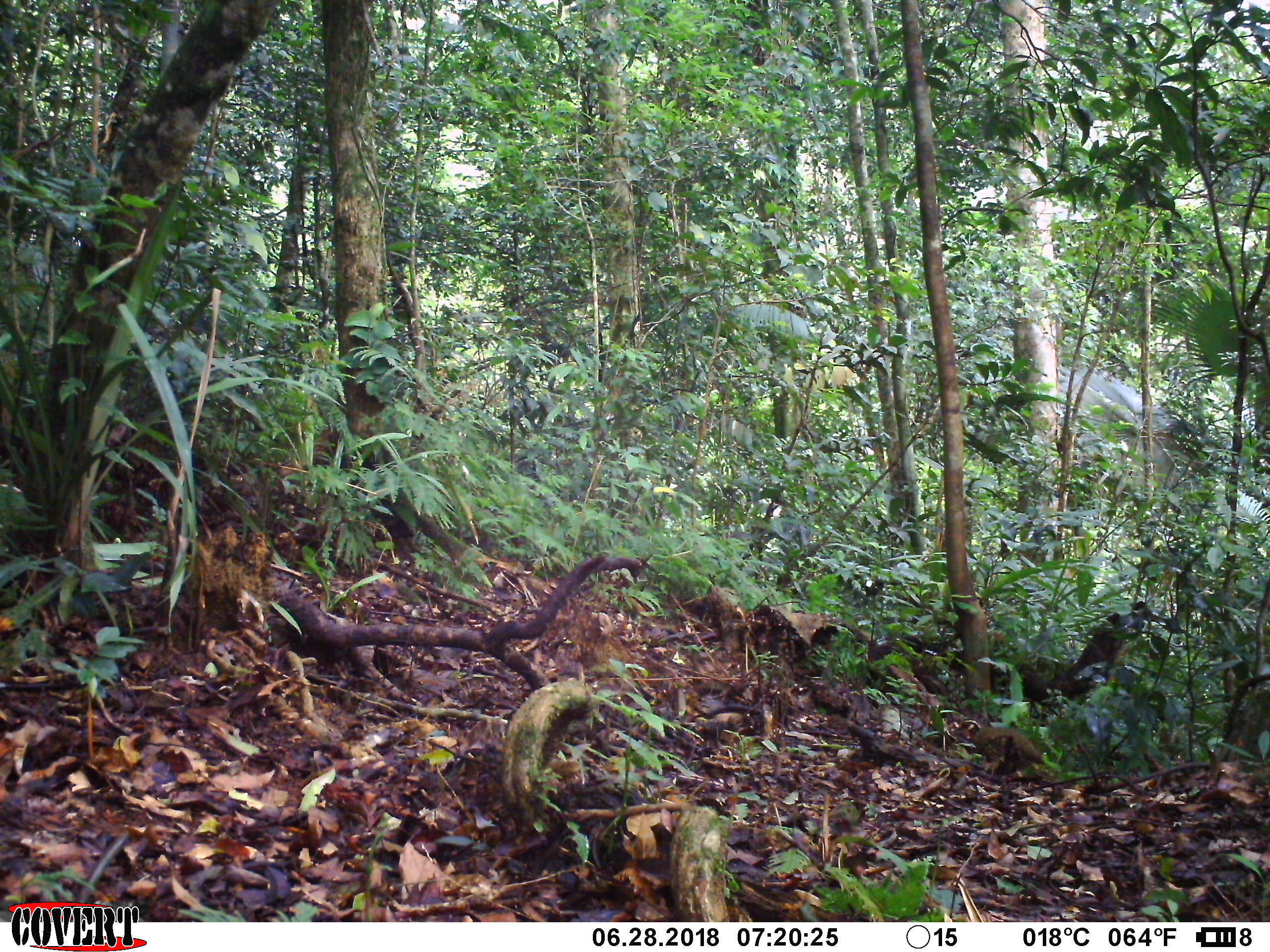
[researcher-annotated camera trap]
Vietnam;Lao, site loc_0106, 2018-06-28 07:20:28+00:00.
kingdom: Animalia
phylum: Chordata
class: Aves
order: Galliformes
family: Phasianidae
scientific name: Phasianidae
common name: partridge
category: unidentified partridge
Unidentified partridge (partridge) (Phasianidae). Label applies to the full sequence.